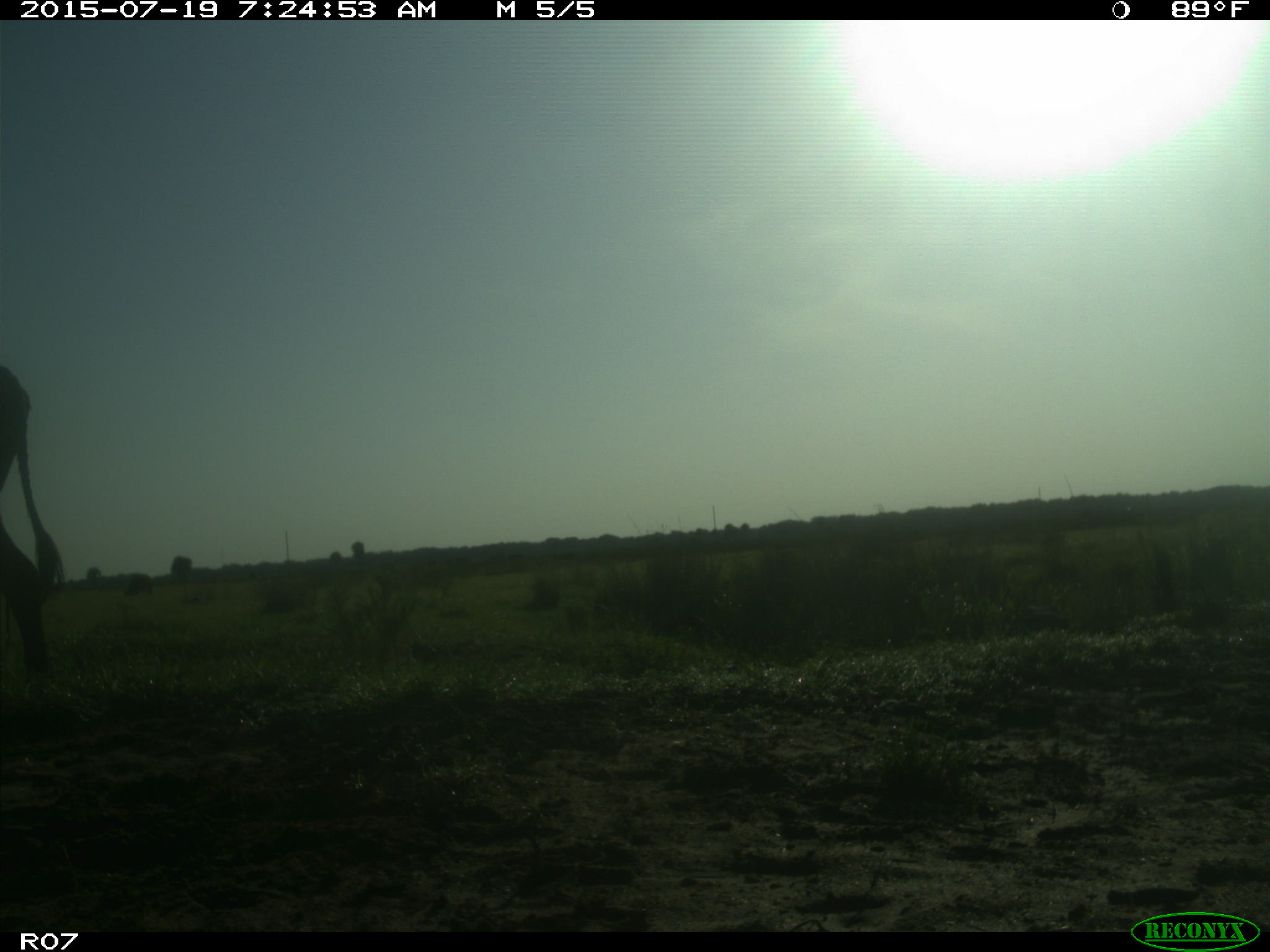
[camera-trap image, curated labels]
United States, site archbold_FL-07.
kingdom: Animalia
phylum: Chordata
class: Mammalia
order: Artiodactyla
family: Bovidae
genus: Bos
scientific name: Bos taurus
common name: domestic cow